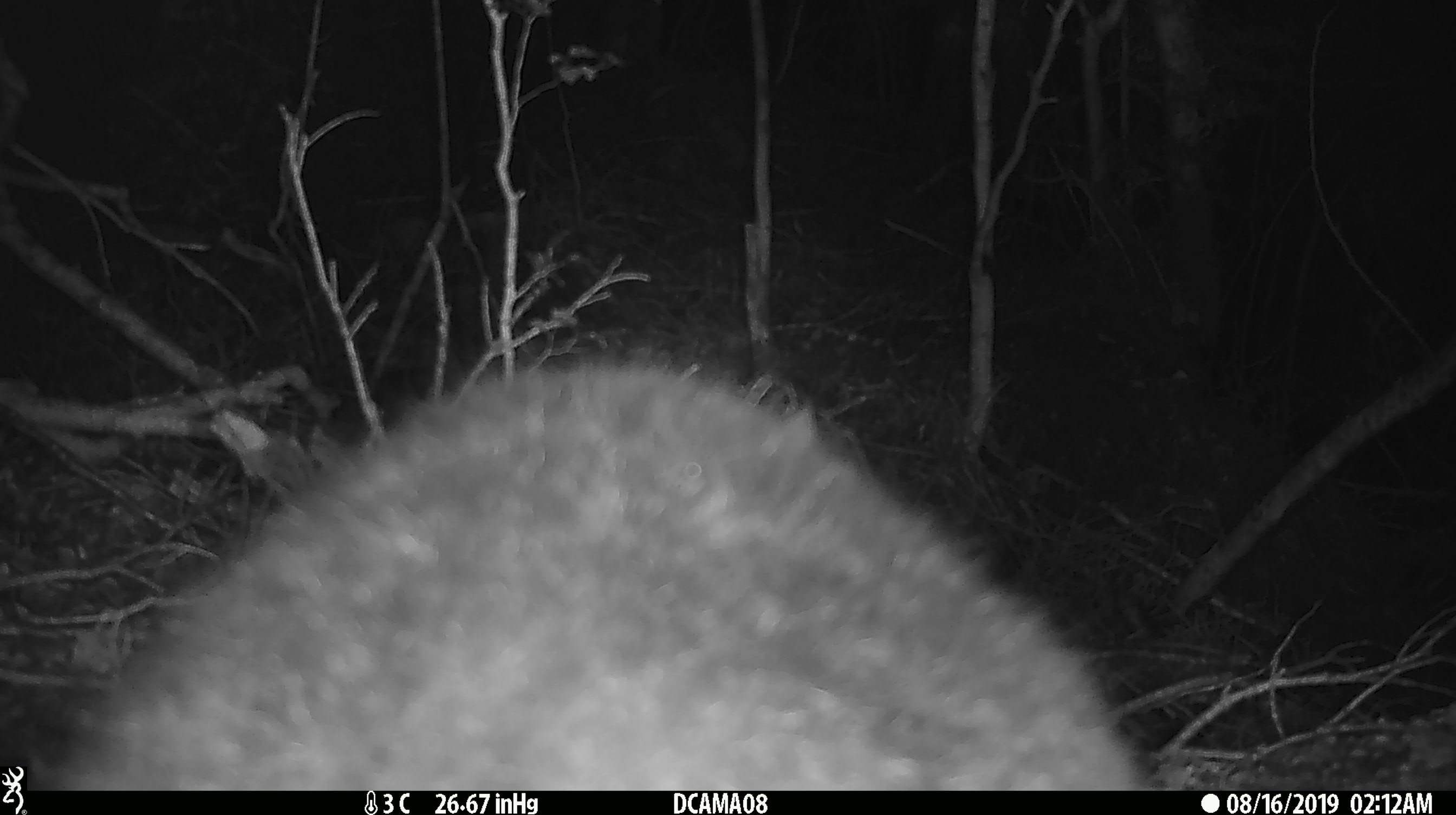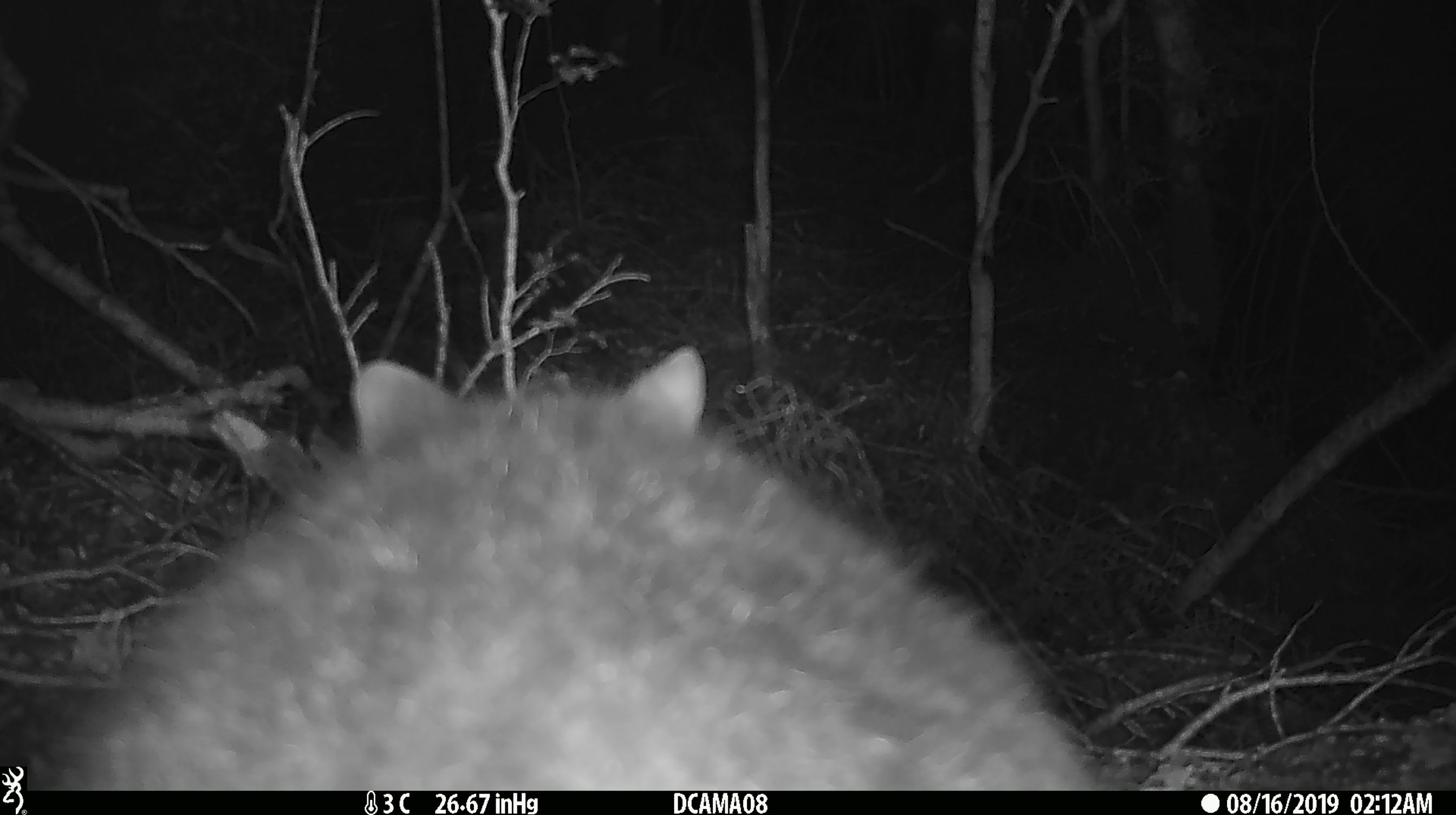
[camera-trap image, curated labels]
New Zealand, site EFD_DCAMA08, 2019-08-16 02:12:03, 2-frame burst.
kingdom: Animalia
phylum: Chordata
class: Mammalia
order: Diprotodontia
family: Phalangeridae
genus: Trichosurus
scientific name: Trichosurus vulpecula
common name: common brushtail possum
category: possum